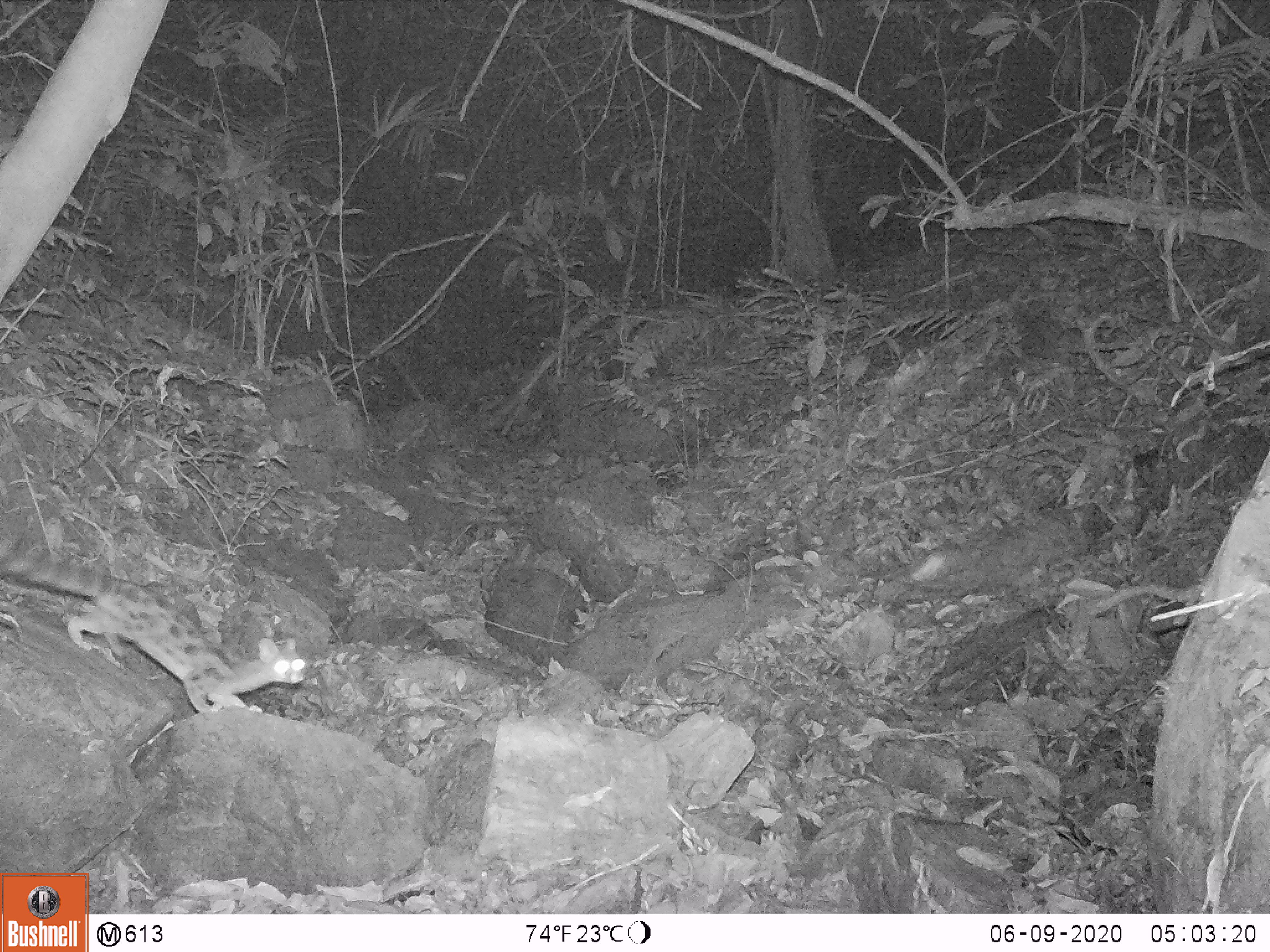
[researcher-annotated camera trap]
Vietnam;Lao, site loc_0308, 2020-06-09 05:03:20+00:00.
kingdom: Animalia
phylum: Chordata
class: Mammalia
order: Carnivora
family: Prionodontidae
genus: Prionodon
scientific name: Prionodon pardicolor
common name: spotted linsang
Spotted linsang (Prionodon pardicolor). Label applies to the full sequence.